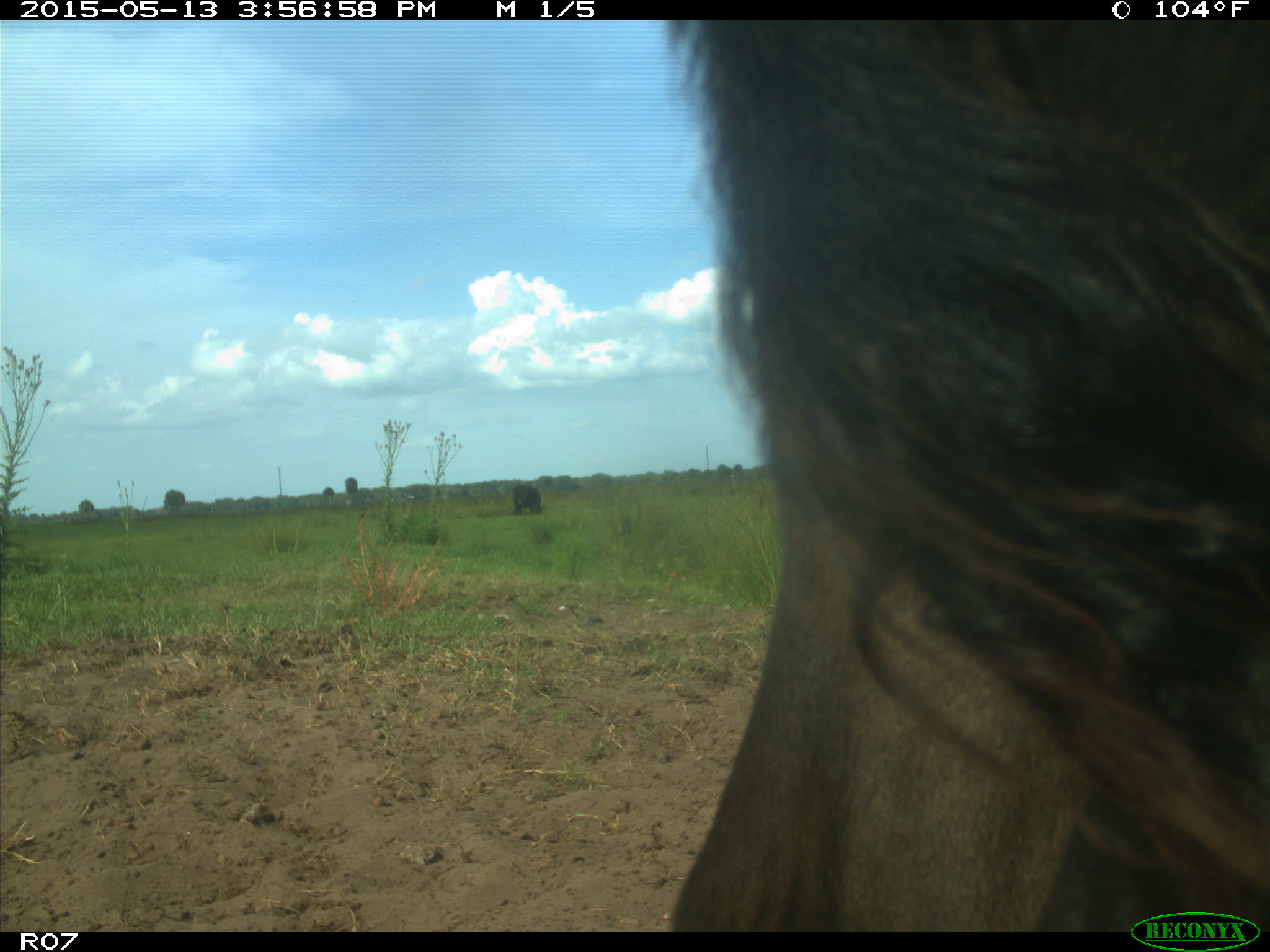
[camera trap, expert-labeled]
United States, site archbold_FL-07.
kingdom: Animalia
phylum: Chordata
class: Mammalia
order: Artiodactyla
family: Bovidae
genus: Bos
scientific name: Bos taurus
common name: domestic cow